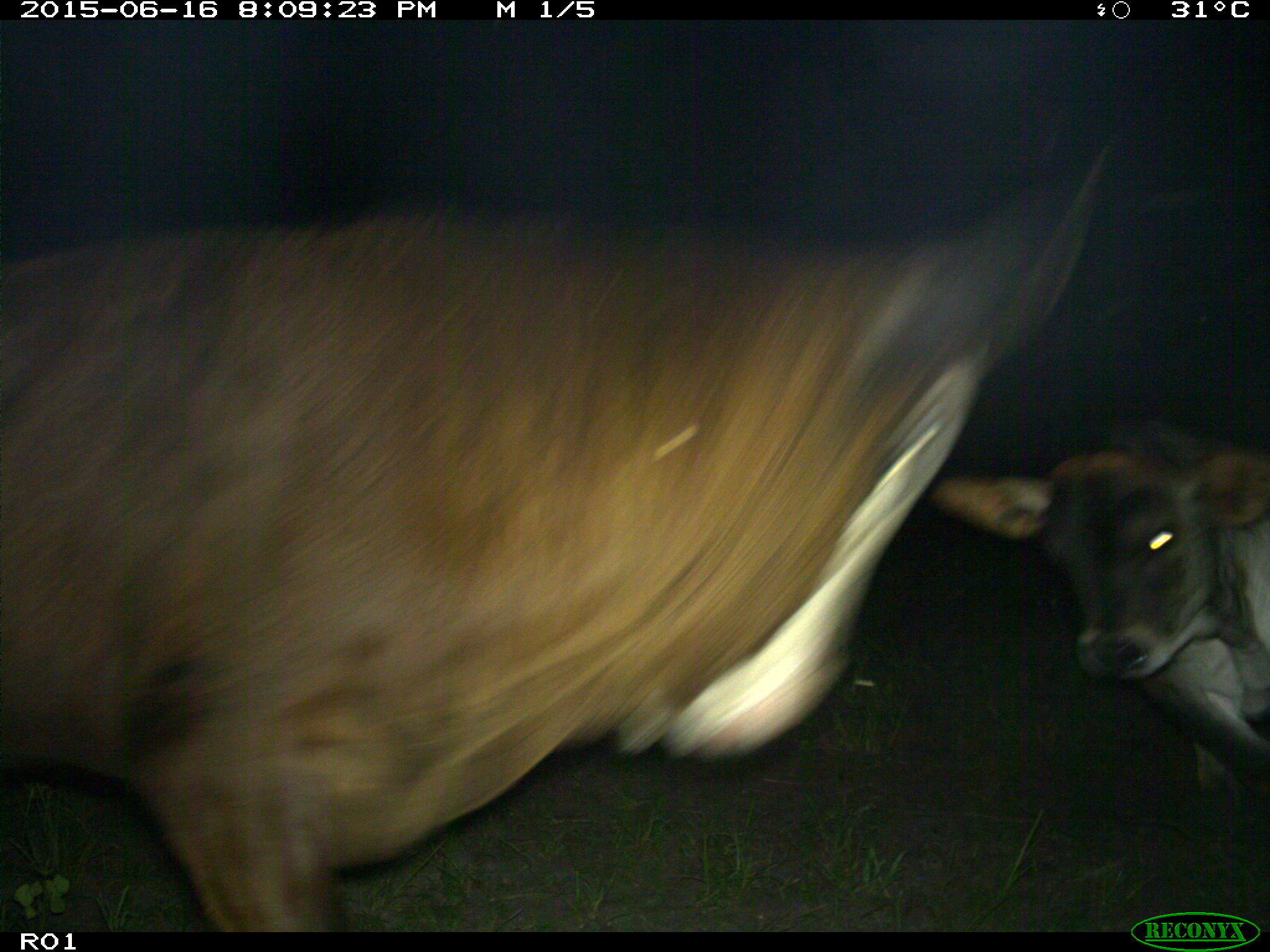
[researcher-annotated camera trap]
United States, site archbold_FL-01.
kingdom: Animalia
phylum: Chordata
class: Mammalia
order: Artiodactyla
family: Bovidae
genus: Bos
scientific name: Bos taurus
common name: domestic cow